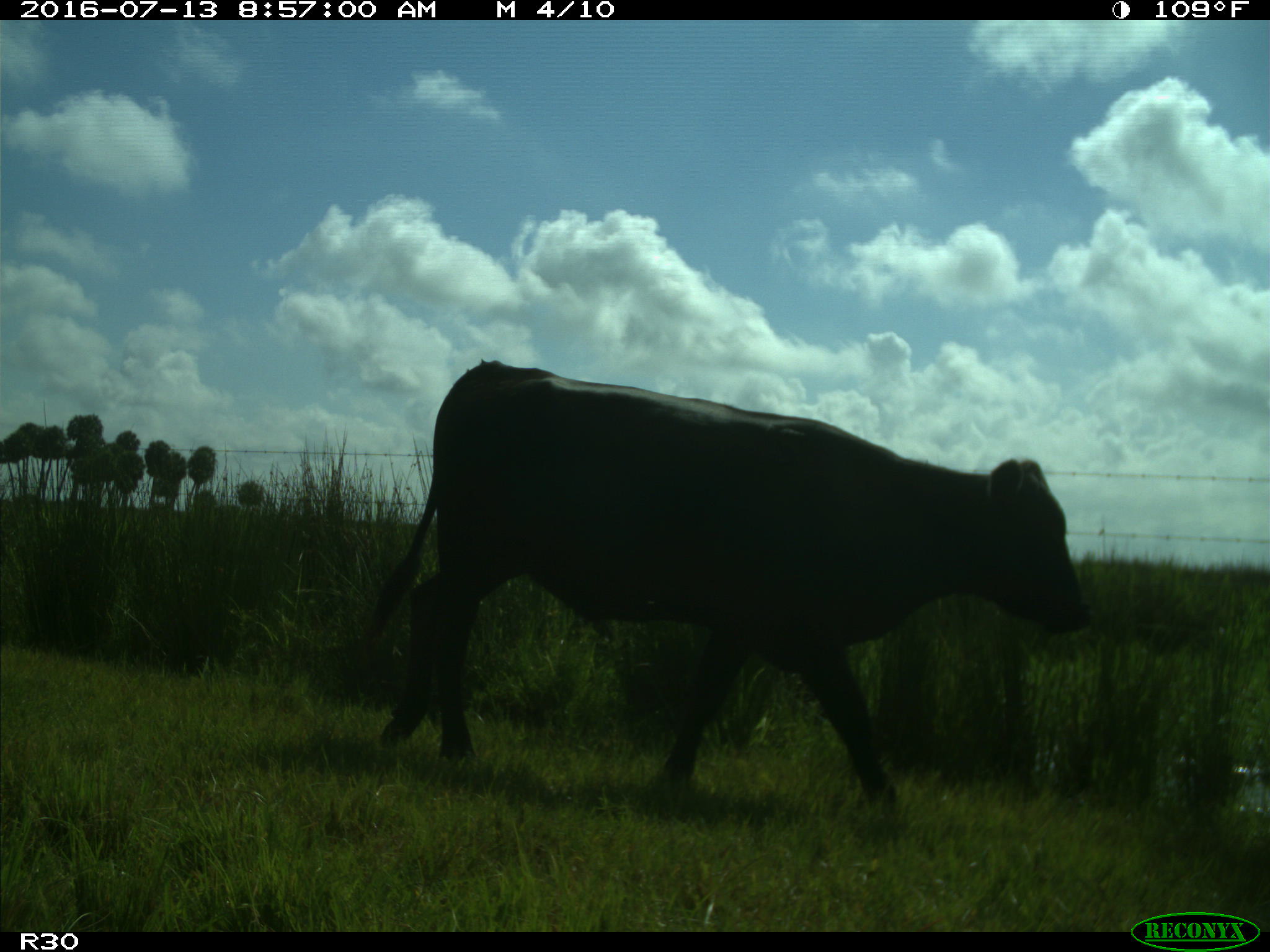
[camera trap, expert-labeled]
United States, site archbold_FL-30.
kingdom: Animalia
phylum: Chordata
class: Mammalia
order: Artiodactyla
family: Bovidae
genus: Bos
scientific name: Bos taurus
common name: domestic cow